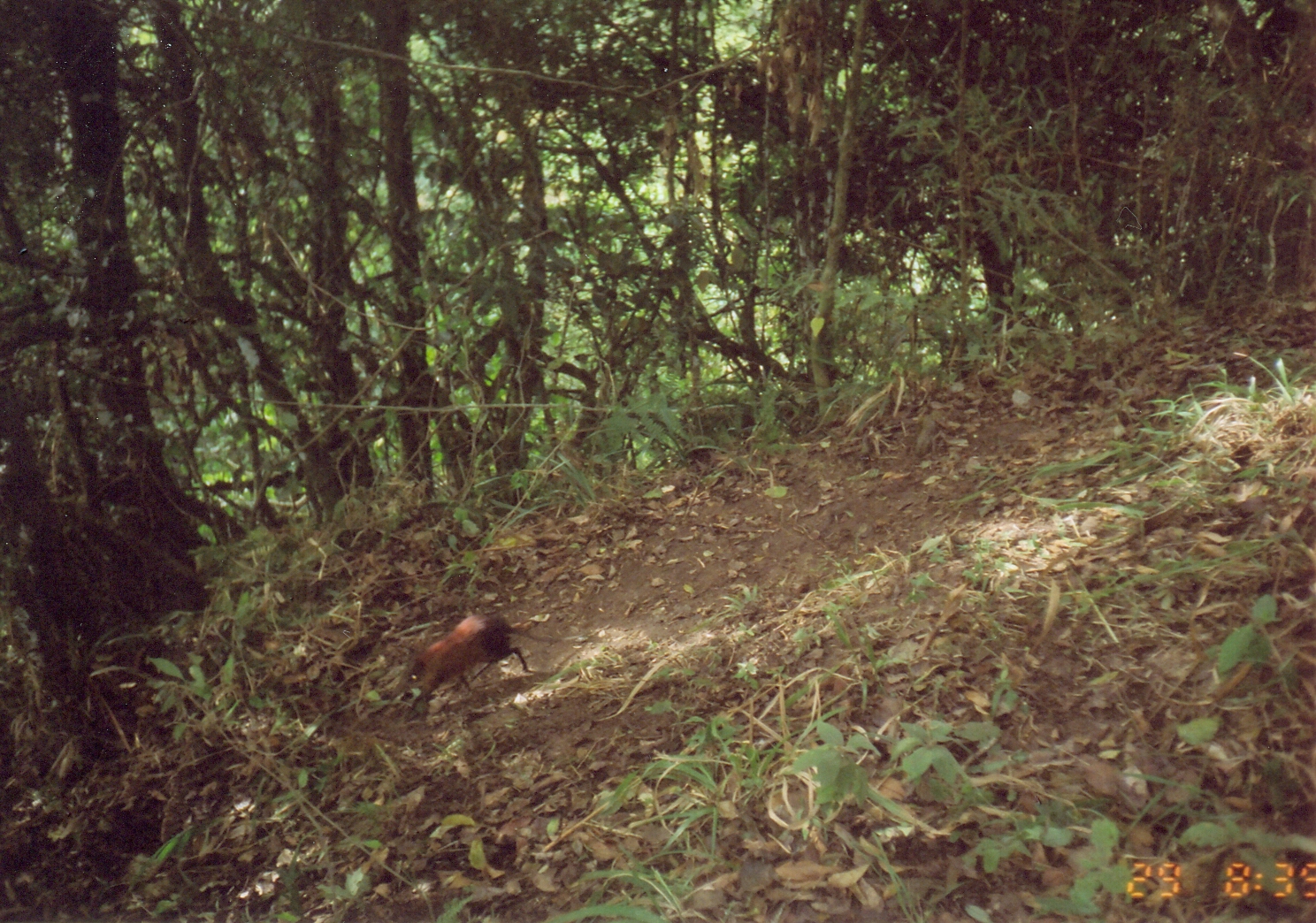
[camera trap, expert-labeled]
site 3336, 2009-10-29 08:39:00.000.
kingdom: Animalia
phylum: Chordata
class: Mammalia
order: Macroscelidea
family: Macroscelididae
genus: Rhynchocyon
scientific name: Rhynchocyon udzungwensis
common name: grey-faced sengi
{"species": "Rhynchocyon udzungwensis (grey-faced sengi)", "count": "1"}